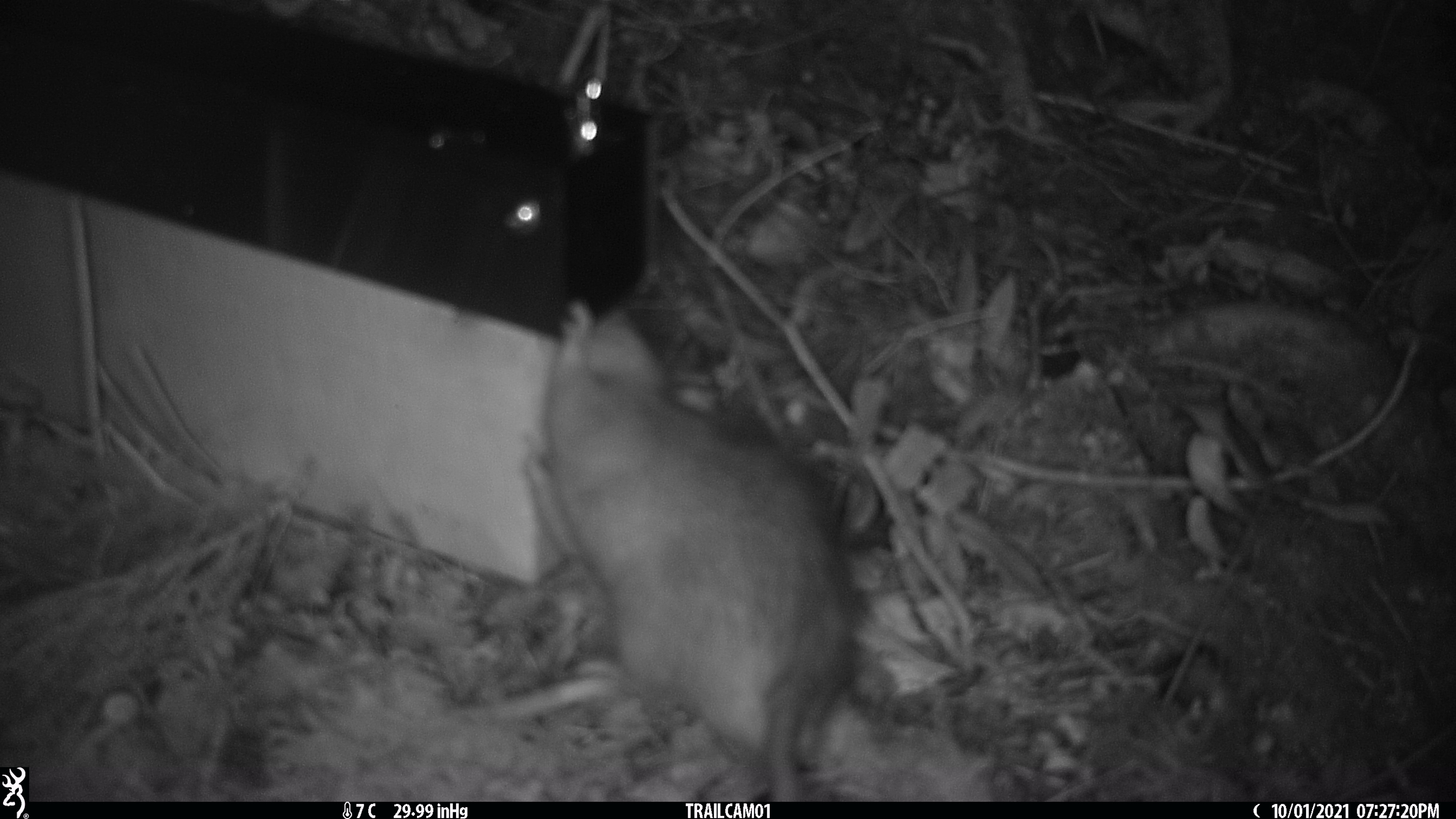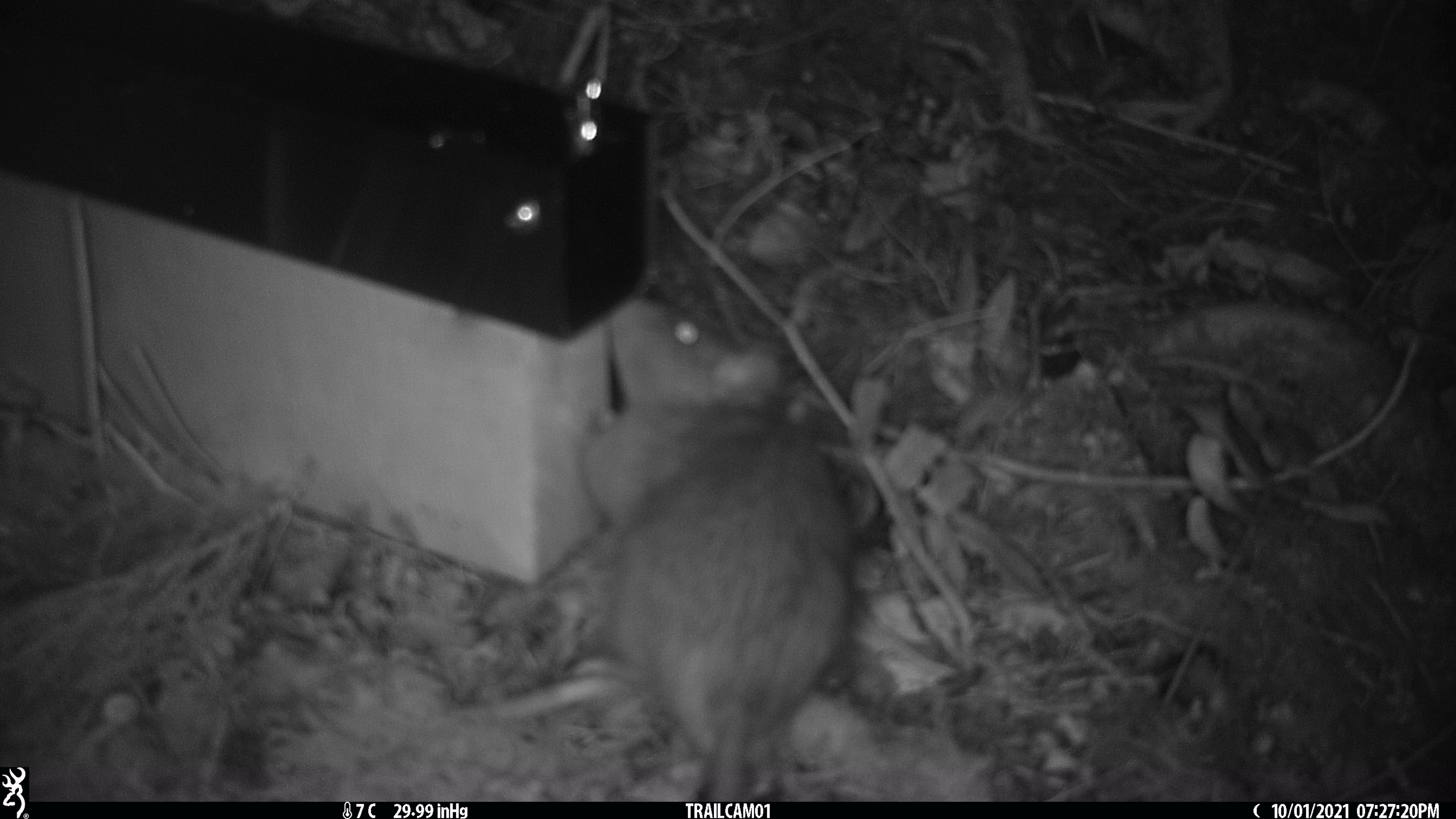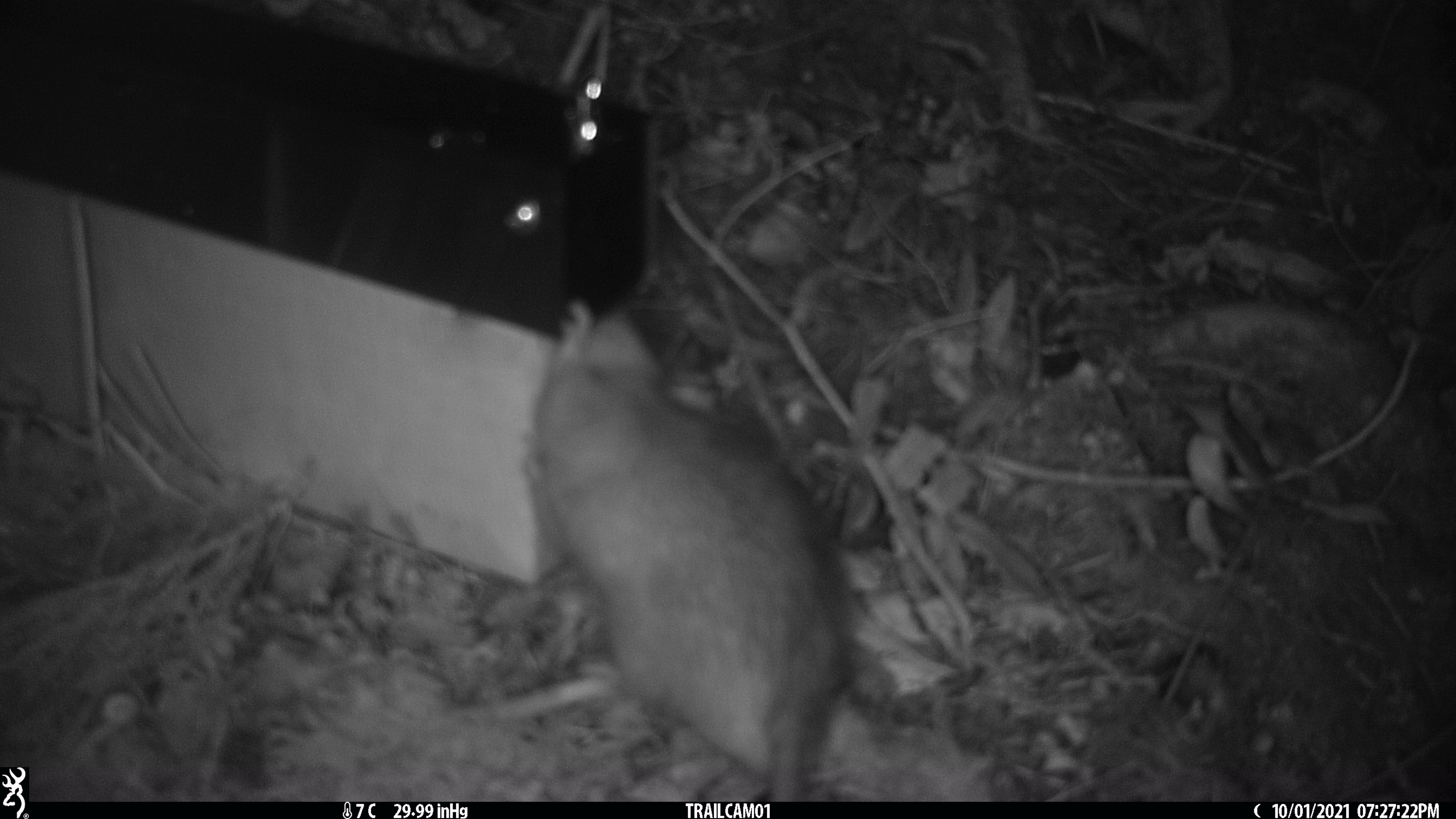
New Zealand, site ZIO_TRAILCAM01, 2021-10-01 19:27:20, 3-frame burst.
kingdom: Animalia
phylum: Chordata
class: Mammalia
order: Rodentia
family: Muridae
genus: Rattus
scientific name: Rattus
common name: rat